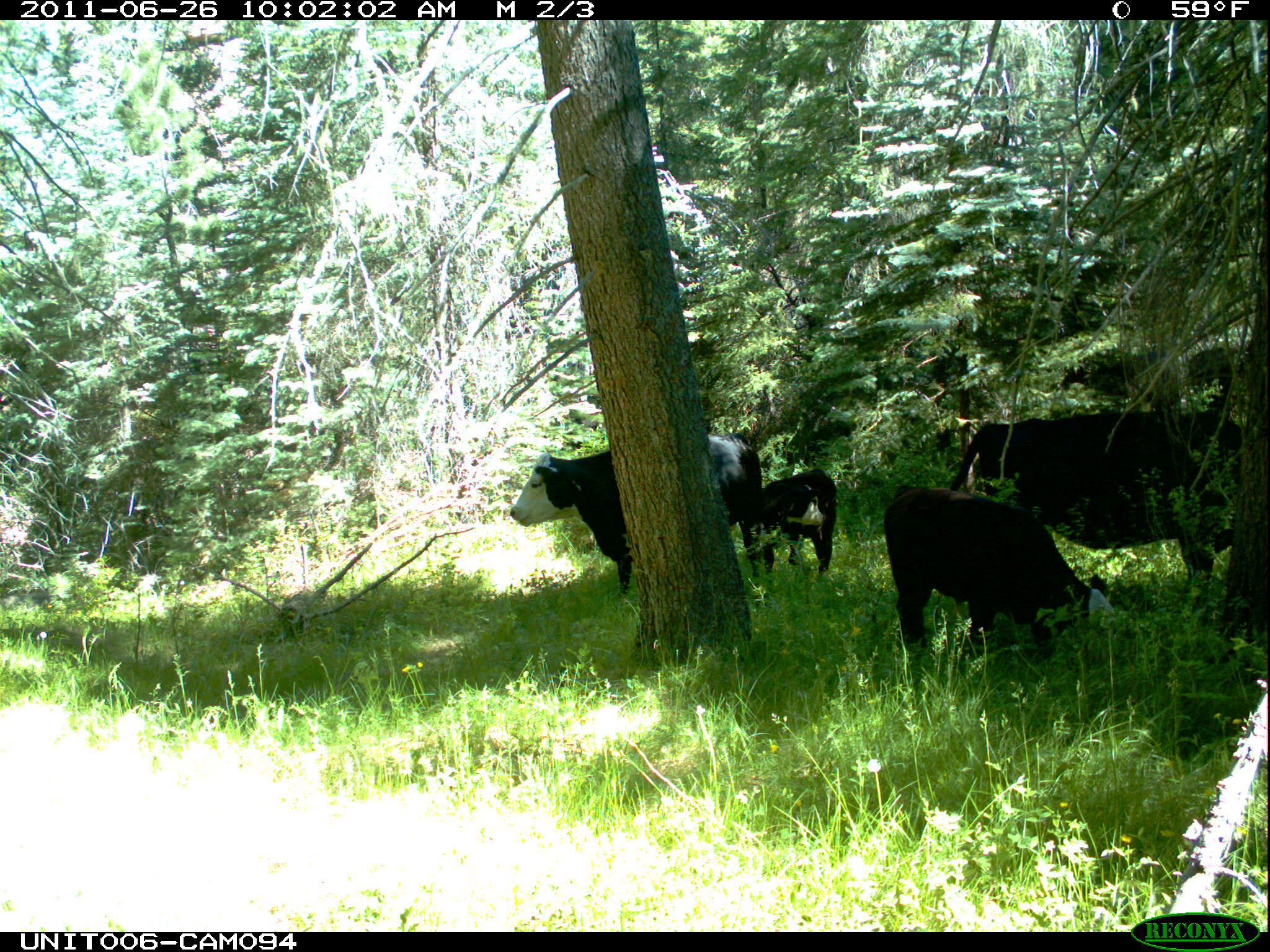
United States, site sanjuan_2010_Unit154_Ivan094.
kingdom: Animalia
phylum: Chordata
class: Mammalia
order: Artiodactyla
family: Bovidae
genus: Bos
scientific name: Bos taurus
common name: domestic cow